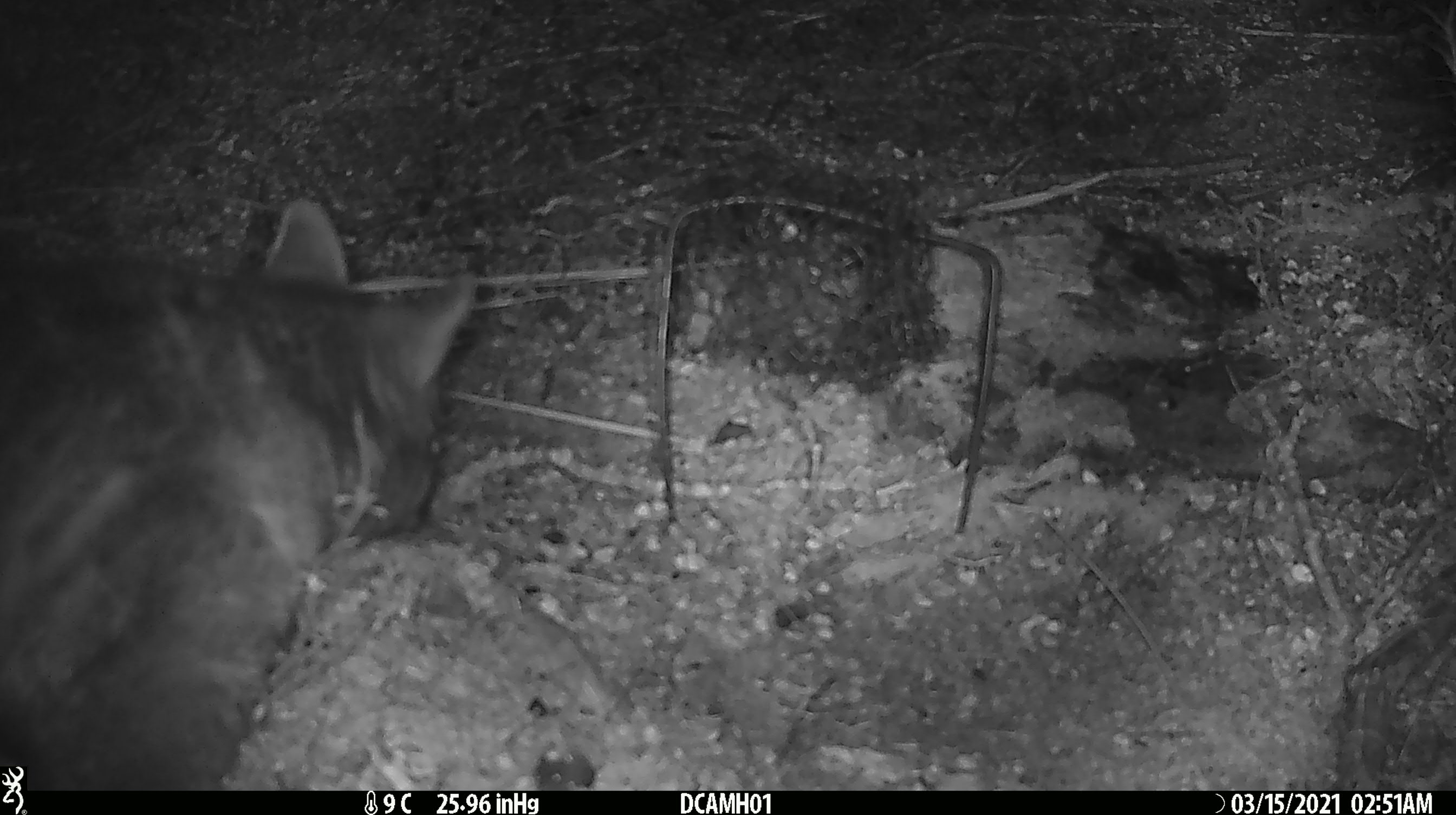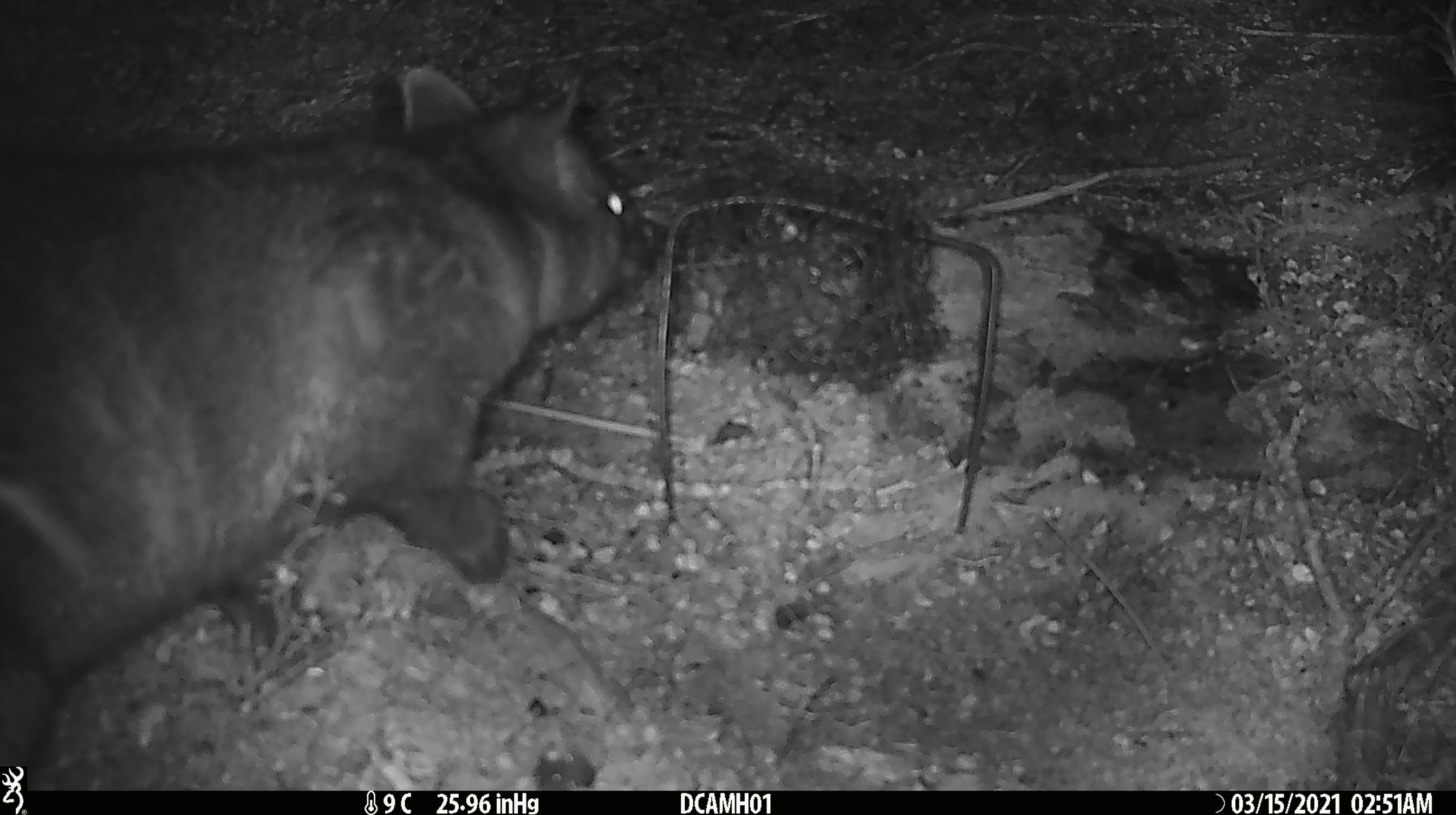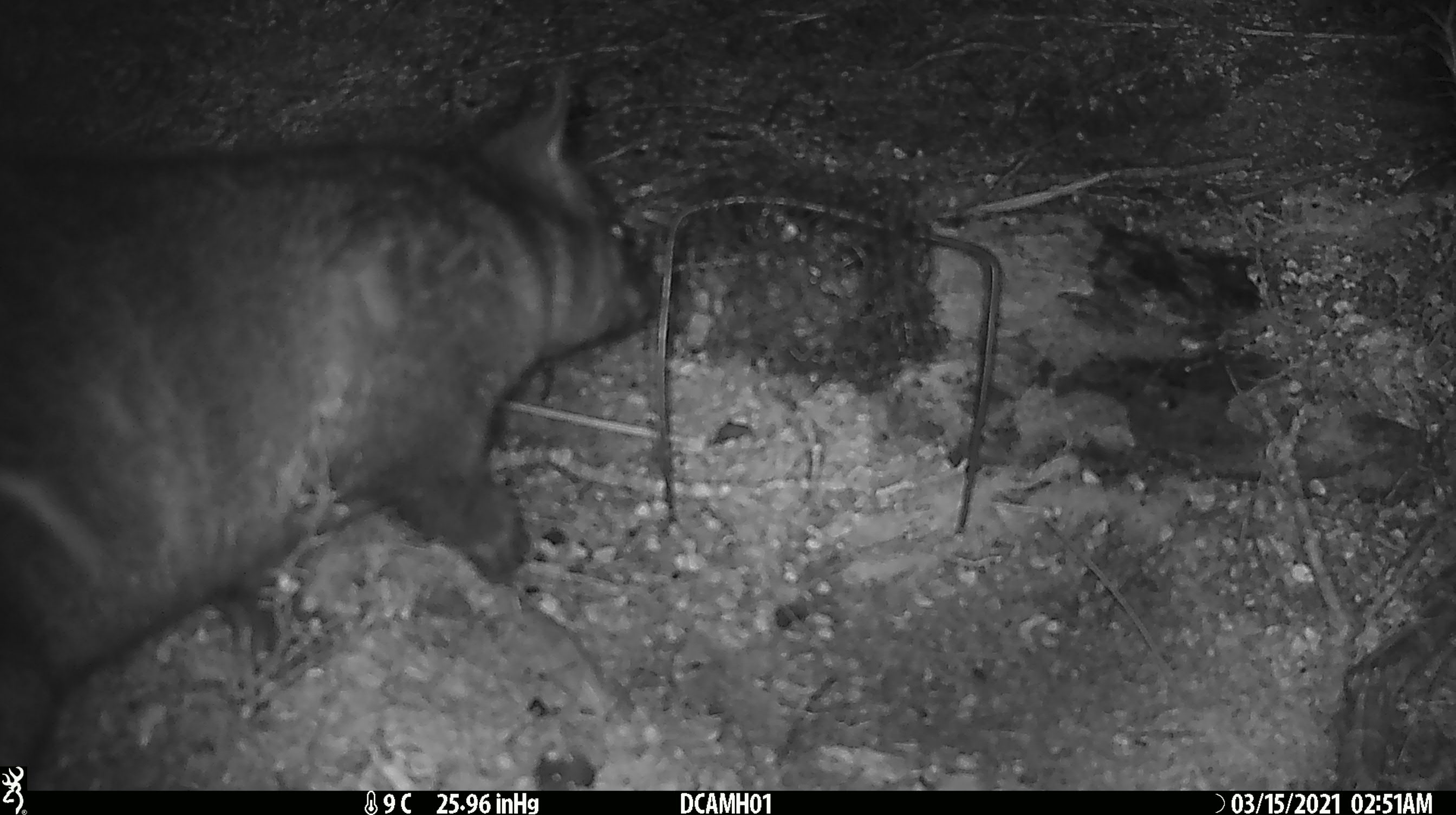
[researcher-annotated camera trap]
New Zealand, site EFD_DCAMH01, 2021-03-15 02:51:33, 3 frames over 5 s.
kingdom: Animalia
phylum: Chordata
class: Mammalia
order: Diprotodontia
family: Phalangeridae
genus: Trichosurus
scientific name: Trichosurus vulpecula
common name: common brushtail possum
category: possum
Possum (common brushtail possum) (Trichosurus vulpecula).